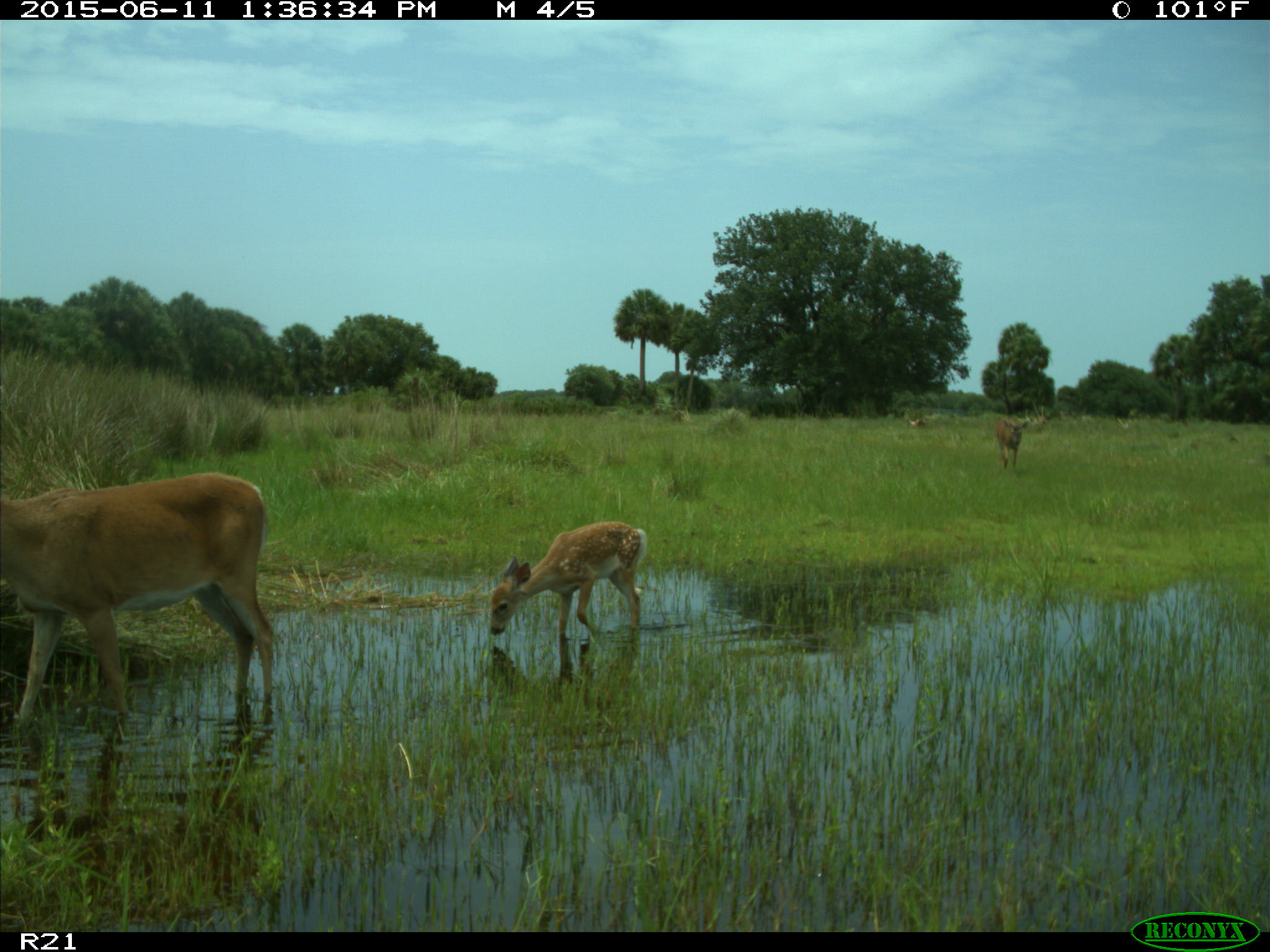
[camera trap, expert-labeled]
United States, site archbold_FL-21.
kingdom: Animalia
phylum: Chordata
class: Mammalia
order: Artiodactyla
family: Cervidae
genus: Odocoileus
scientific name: Odocoileus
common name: deer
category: unidentified deer